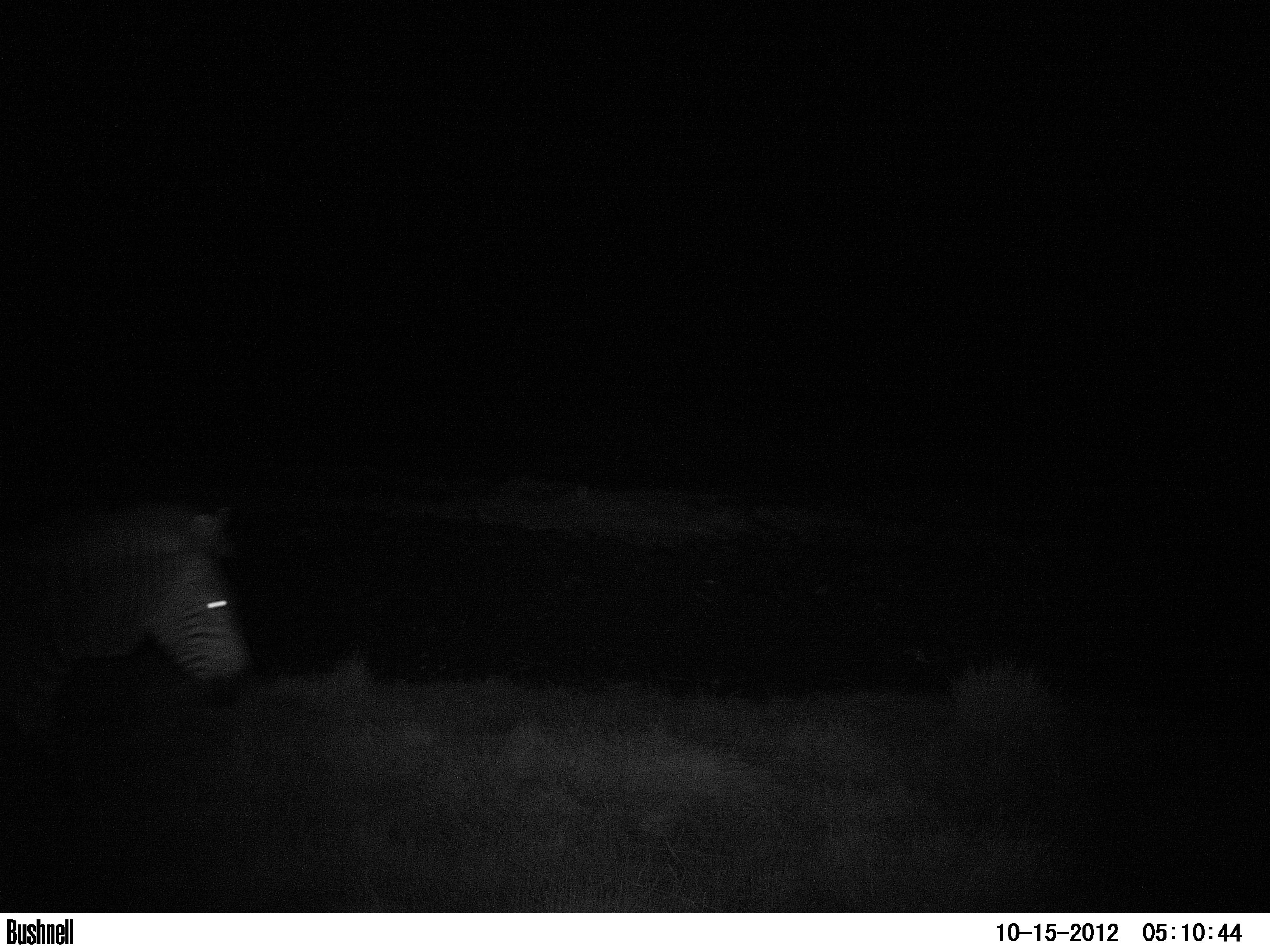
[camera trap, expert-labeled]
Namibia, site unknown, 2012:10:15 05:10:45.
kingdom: Animalia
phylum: Chordata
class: Mammalia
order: Perissodactyla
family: Equidae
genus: Equus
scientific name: Equus zebra hartmannae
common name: hartmann's mountain zebra